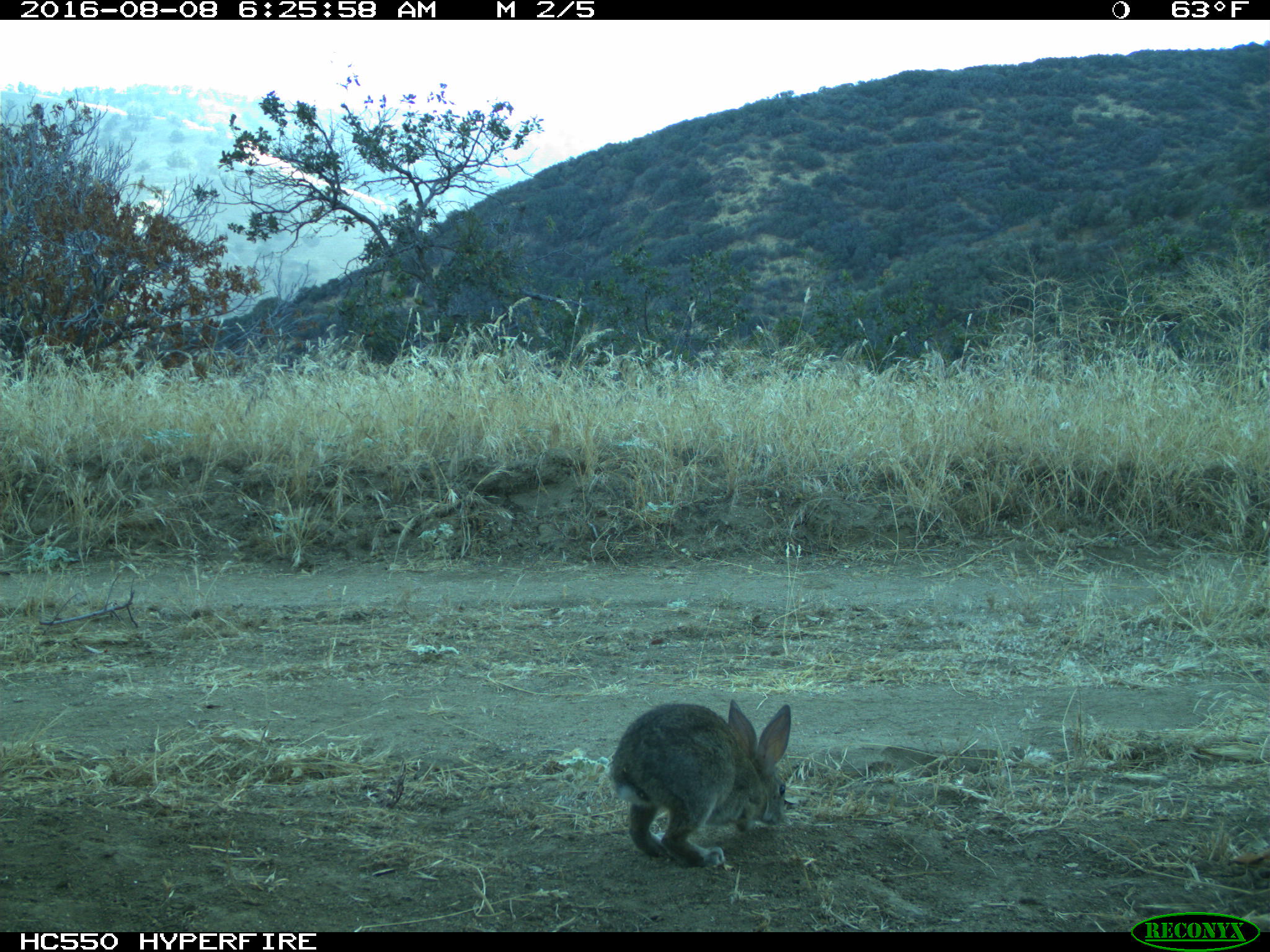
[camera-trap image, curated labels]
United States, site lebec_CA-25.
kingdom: Animalia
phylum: Chordata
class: Mammalia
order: Lagomorpha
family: Leporidae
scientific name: Leporidae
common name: rabbits and hares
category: unidentified rabbit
Unidentified rabbit (rabbits and hares) (Leporidae).